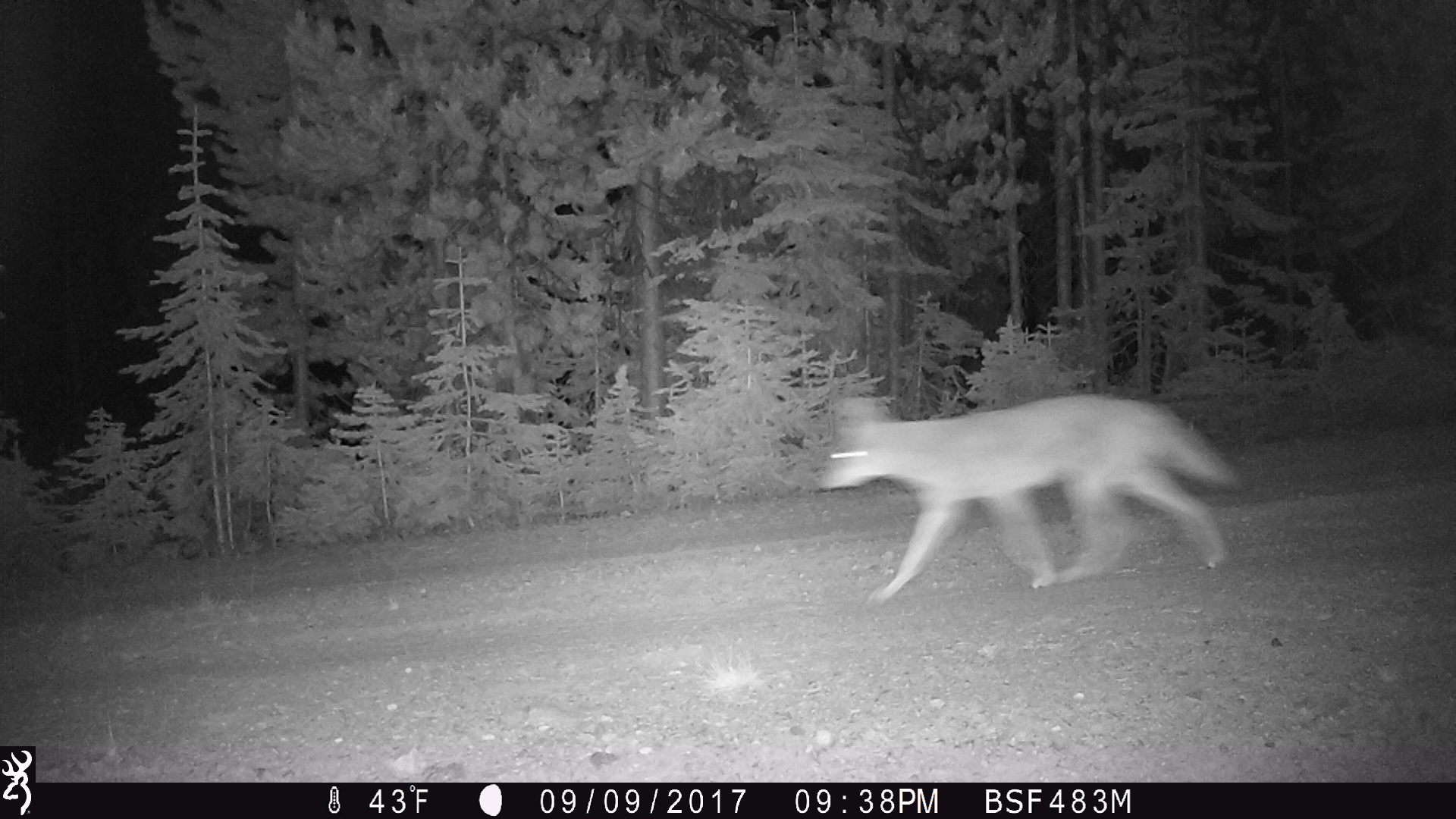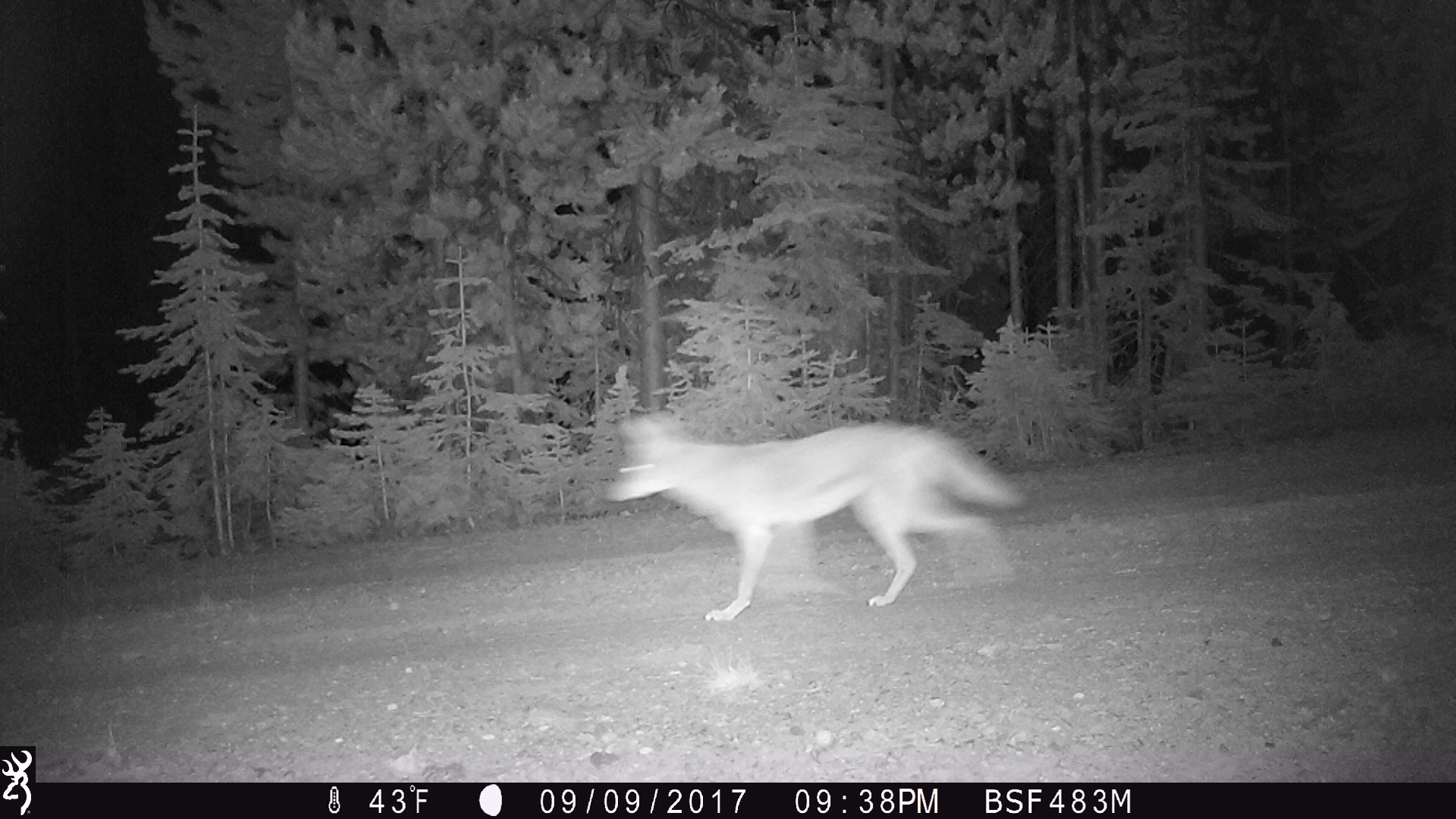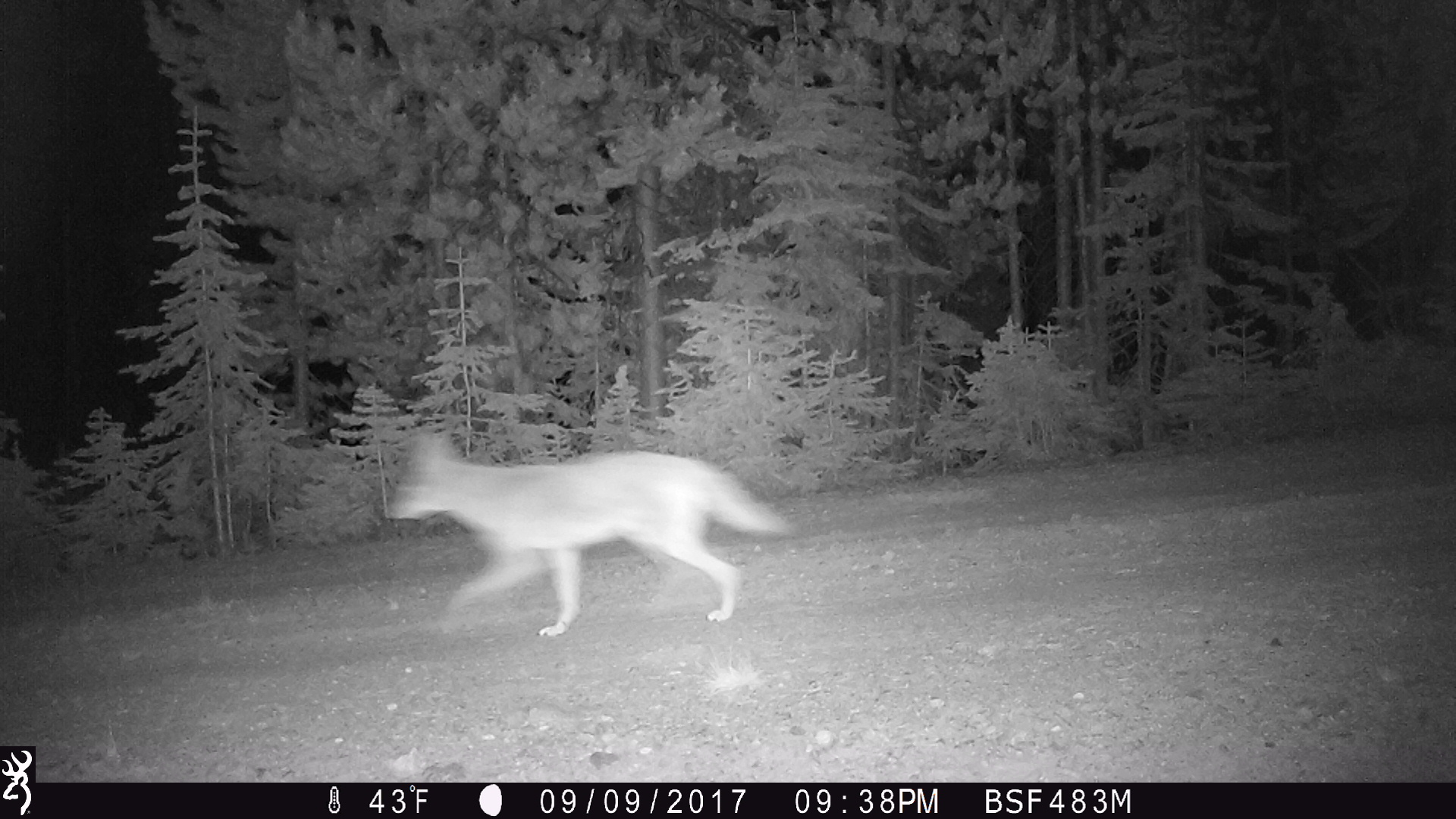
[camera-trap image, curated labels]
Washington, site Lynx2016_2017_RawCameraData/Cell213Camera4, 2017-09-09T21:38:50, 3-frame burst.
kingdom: Animalia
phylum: Chordata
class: Mammalia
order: Carnivora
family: Canidae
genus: Canis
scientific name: Canis latrans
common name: coyote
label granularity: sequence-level